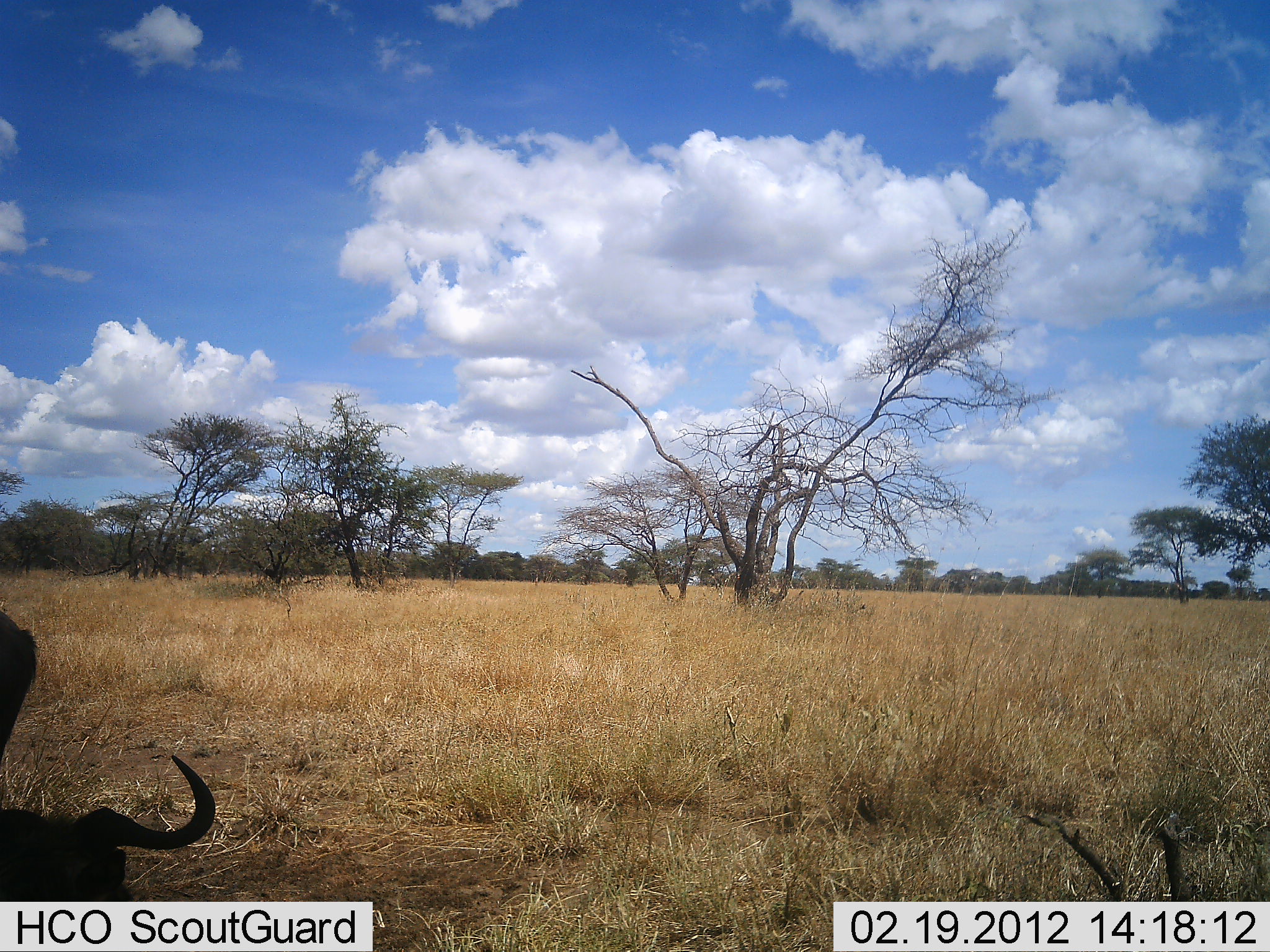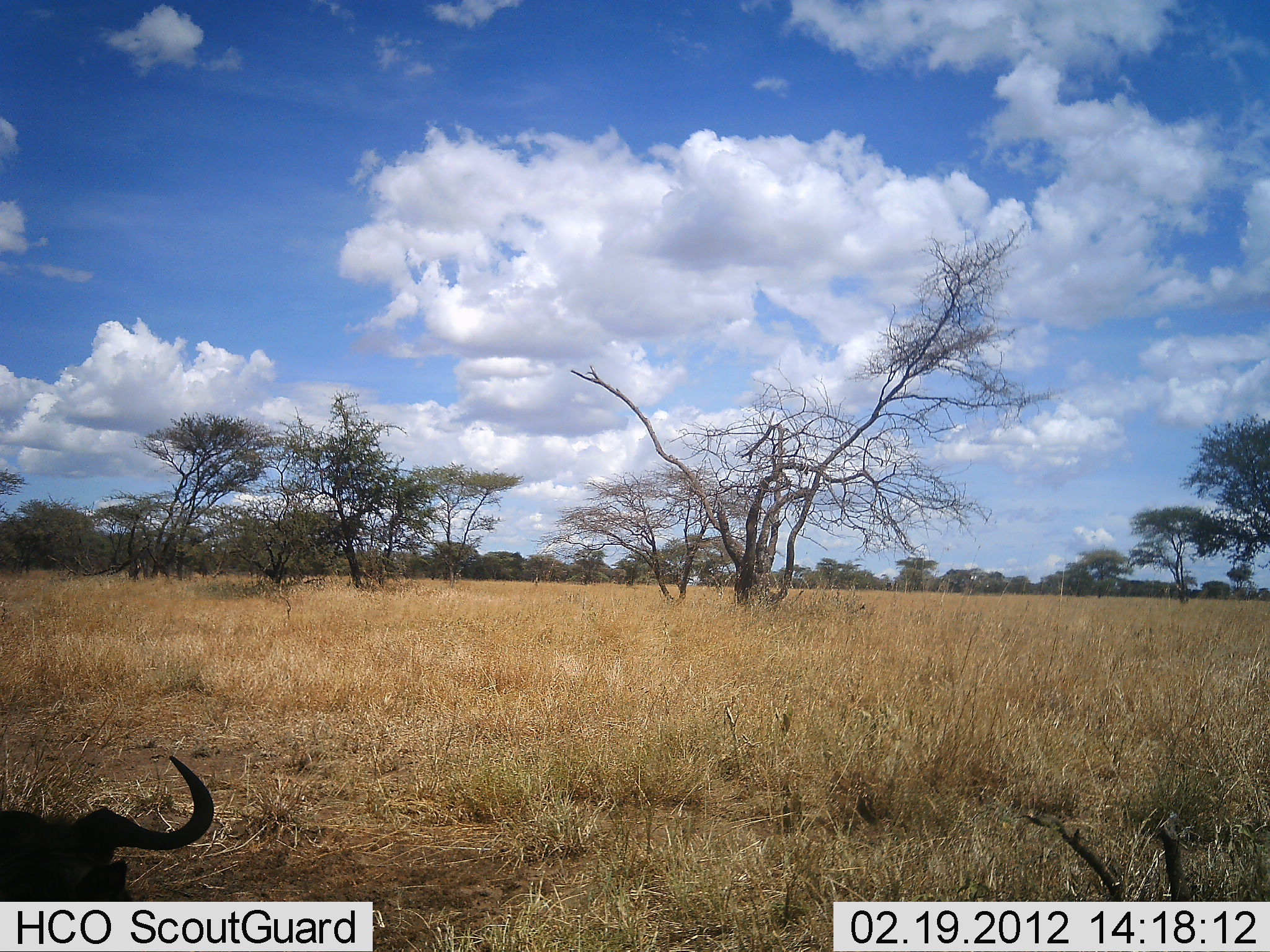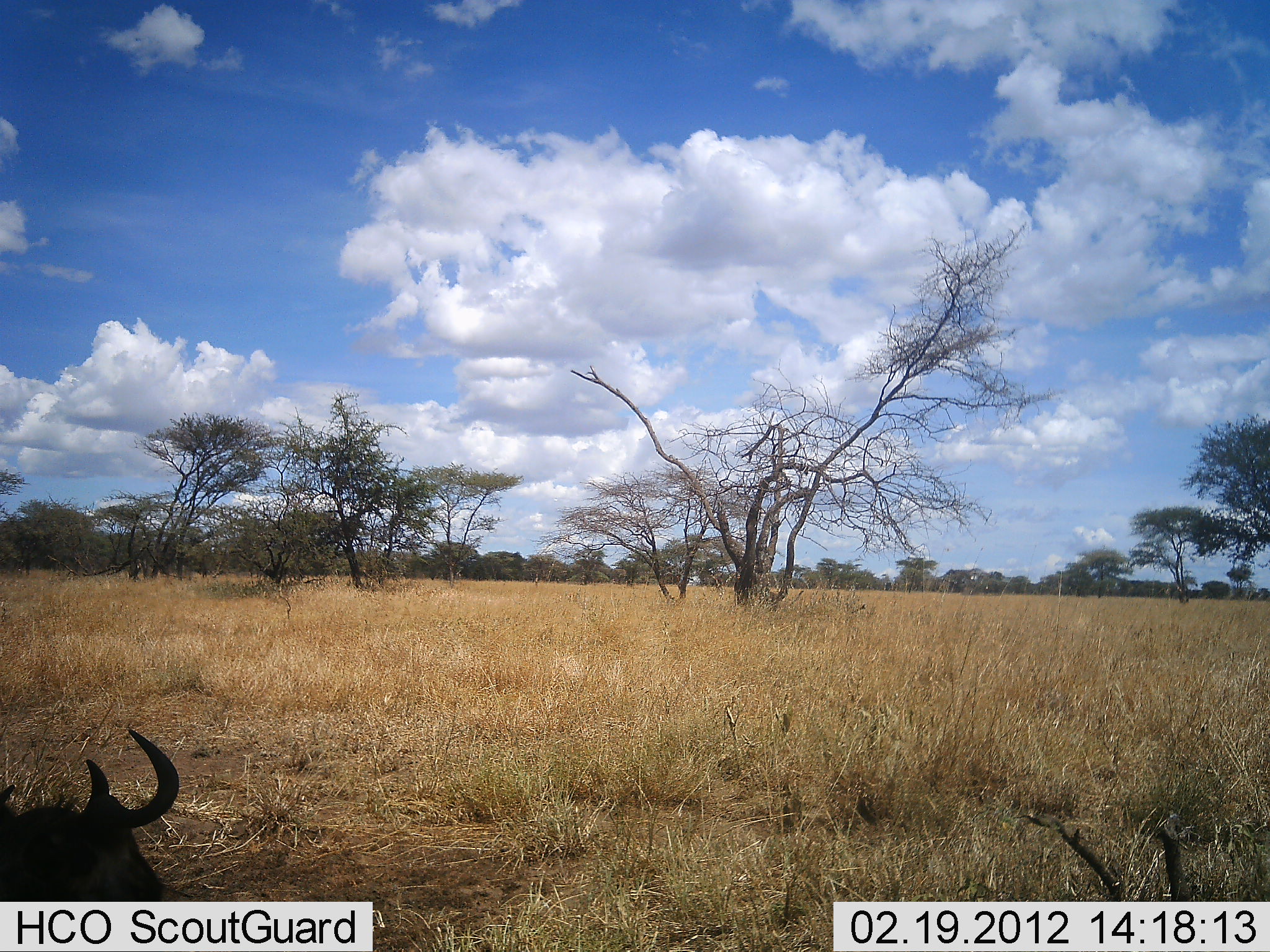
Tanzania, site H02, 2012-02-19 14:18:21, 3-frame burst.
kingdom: Animalia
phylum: Chordata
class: Mammalia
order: Artiodactyla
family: Bovidae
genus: Connochaetes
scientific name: Connochaetes taurinus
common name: blue wildebeest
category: wildebeest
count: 2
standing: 56%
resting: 81%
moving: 0%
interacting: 0%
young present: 6%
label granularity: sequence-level